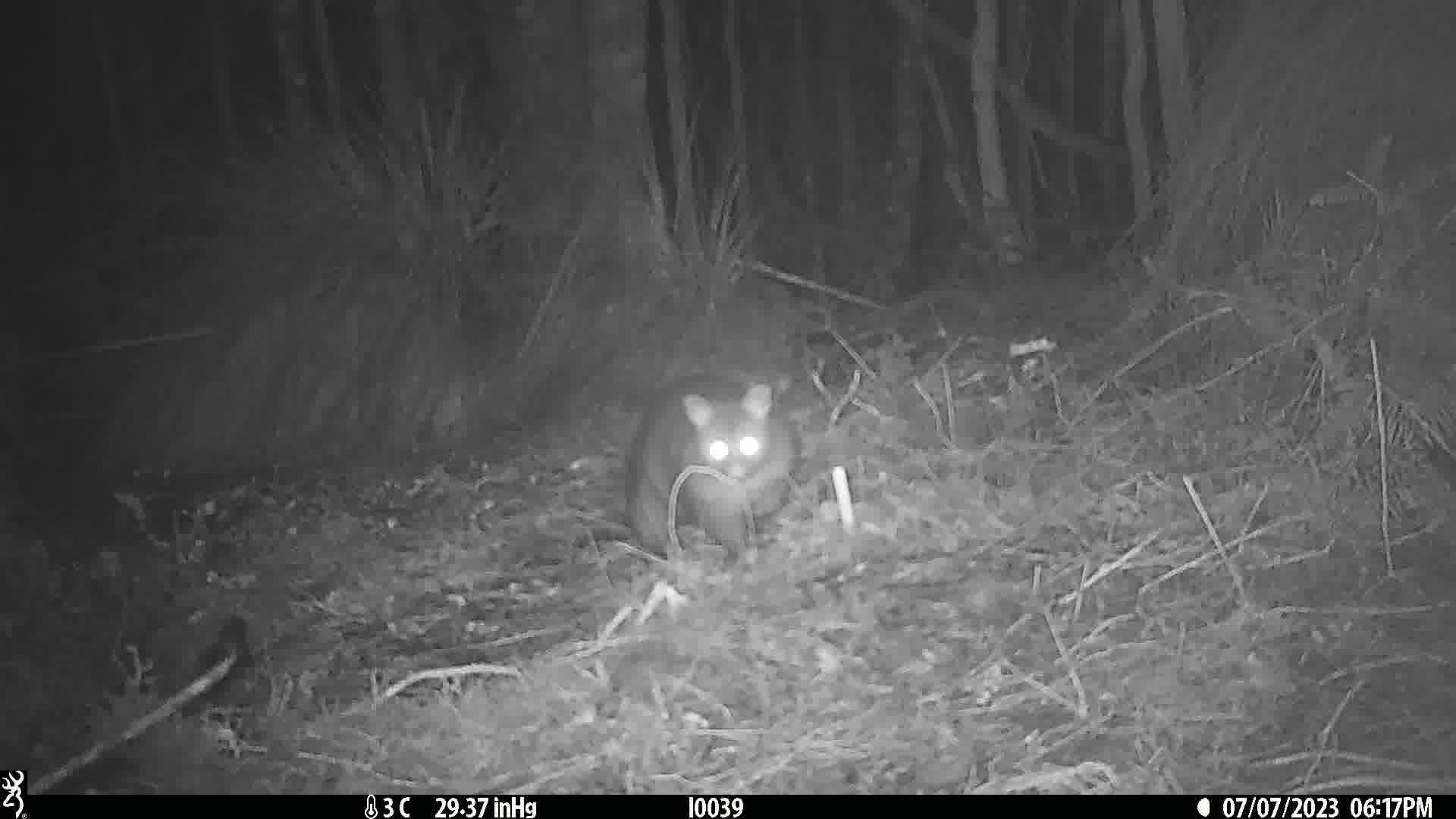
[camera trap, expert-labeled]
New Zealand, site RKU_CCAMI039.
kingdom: Animalia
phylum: Chordata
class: Mammalia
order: Diprotodontia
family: Phalangeridae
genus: Trichosurus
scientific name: Trichosurus vulpecula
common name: common brushtail possum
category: possum